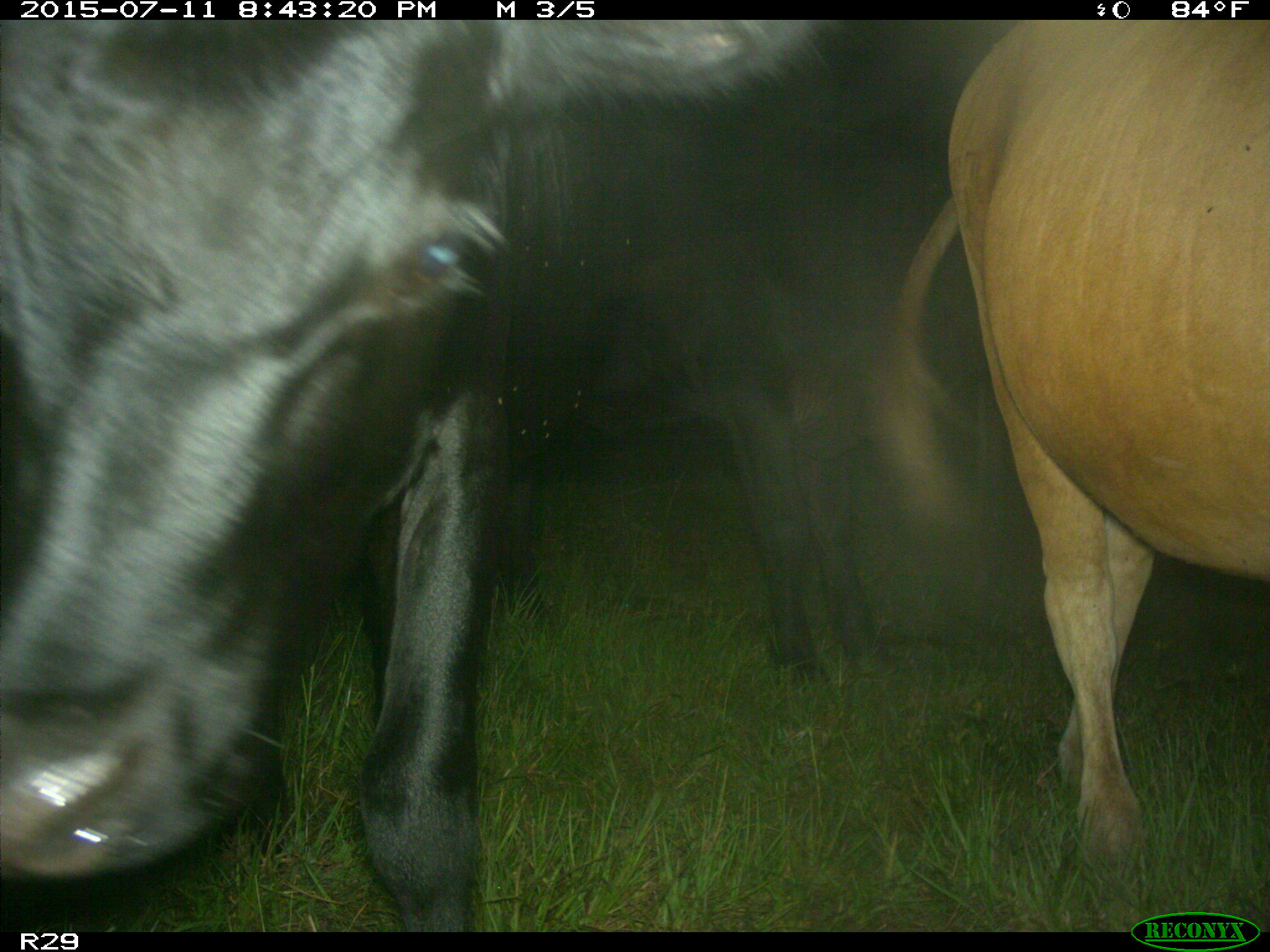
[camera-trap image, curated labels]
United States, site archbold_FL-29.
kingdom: Animalia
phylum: Chordata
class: Mammalia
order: Artiodactyla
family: Bovidae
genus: Bos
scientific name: Bos taurus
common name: domestic cow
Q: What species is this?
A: Bos taurus (domestic cow).